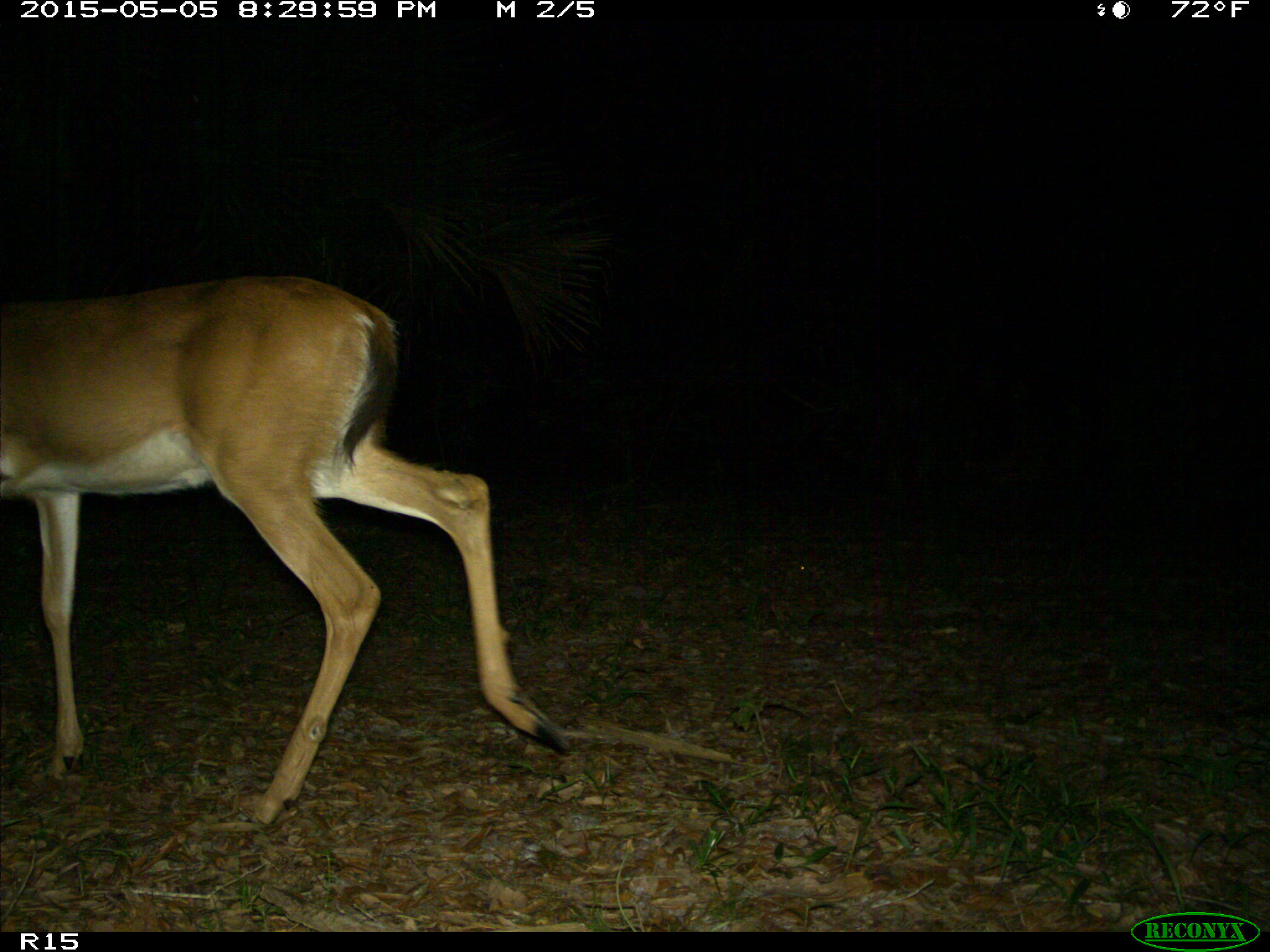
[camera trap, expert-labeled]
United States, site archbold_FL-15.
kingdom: Animalia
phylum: Chordata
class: Mammalia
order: Artiodactyla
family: Cervidae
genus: Odocoileus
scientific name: Odocoileus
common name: deer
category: unidentified deer